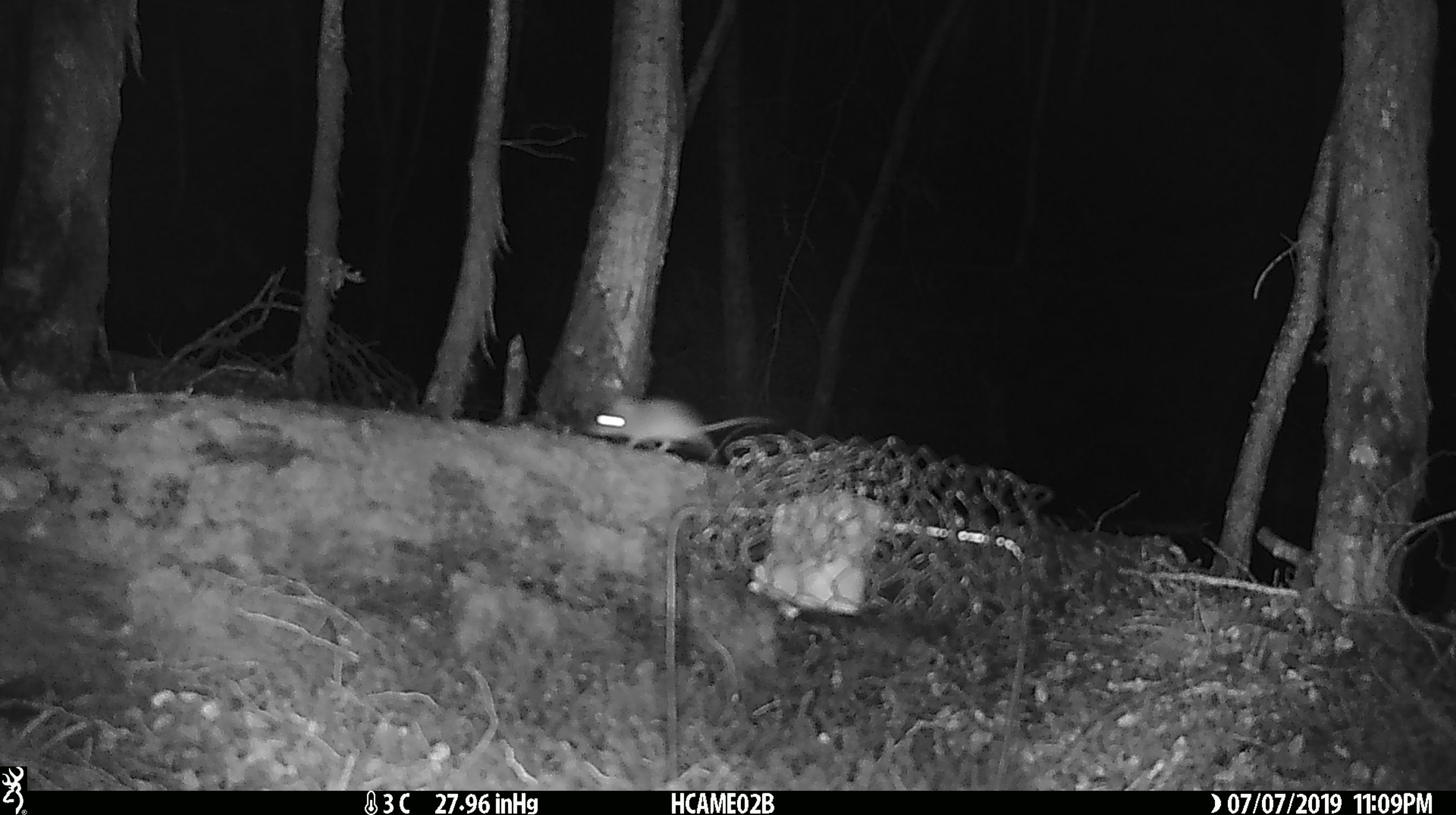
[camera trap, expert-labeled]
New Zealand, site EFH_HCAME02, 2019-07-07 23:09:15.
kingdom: Animalia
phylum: Chordata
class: Mammalia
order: Rodentia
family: Muridae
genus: Mus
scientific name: Mus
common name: mouse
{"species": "mouse (Mus)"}